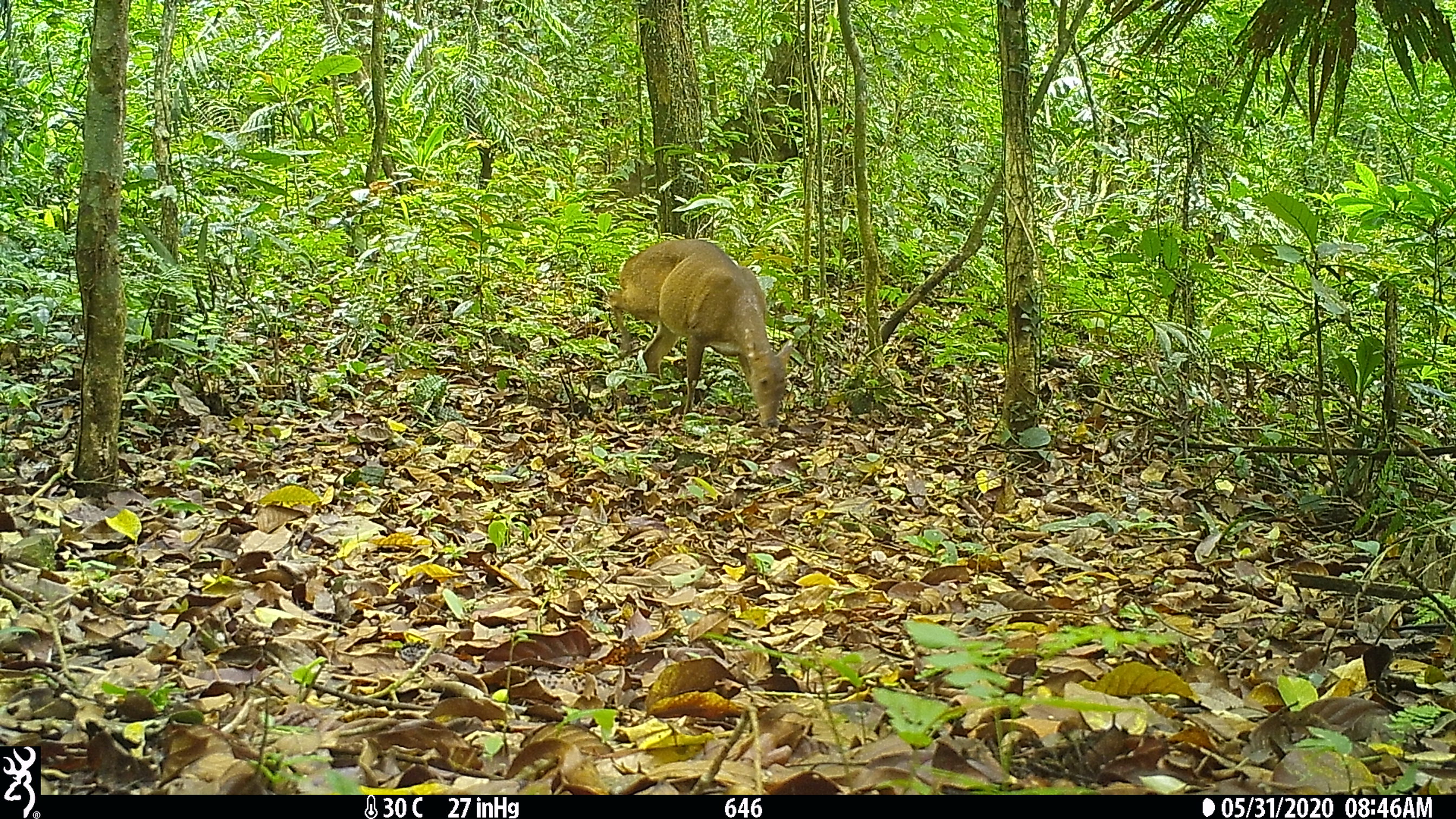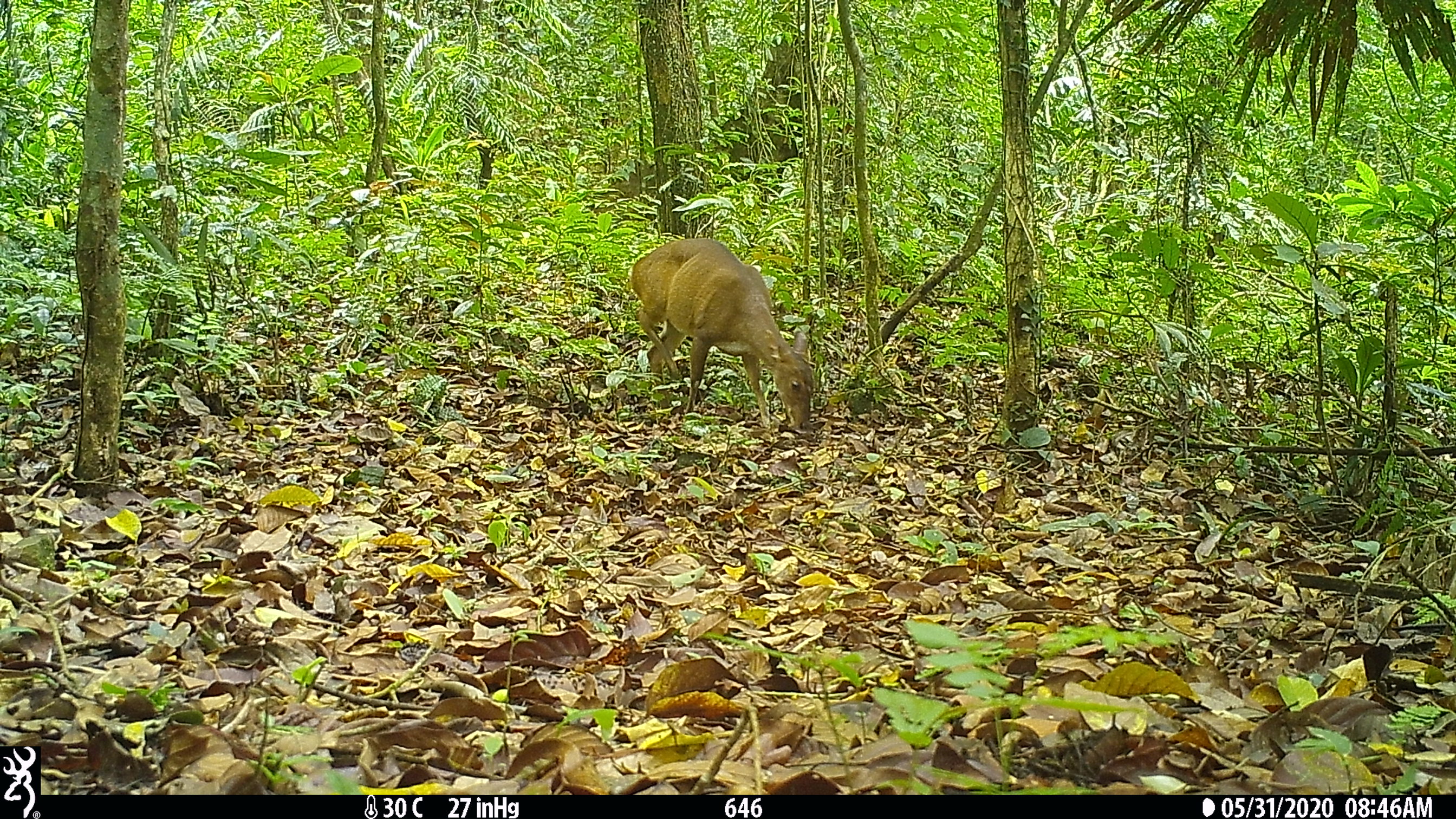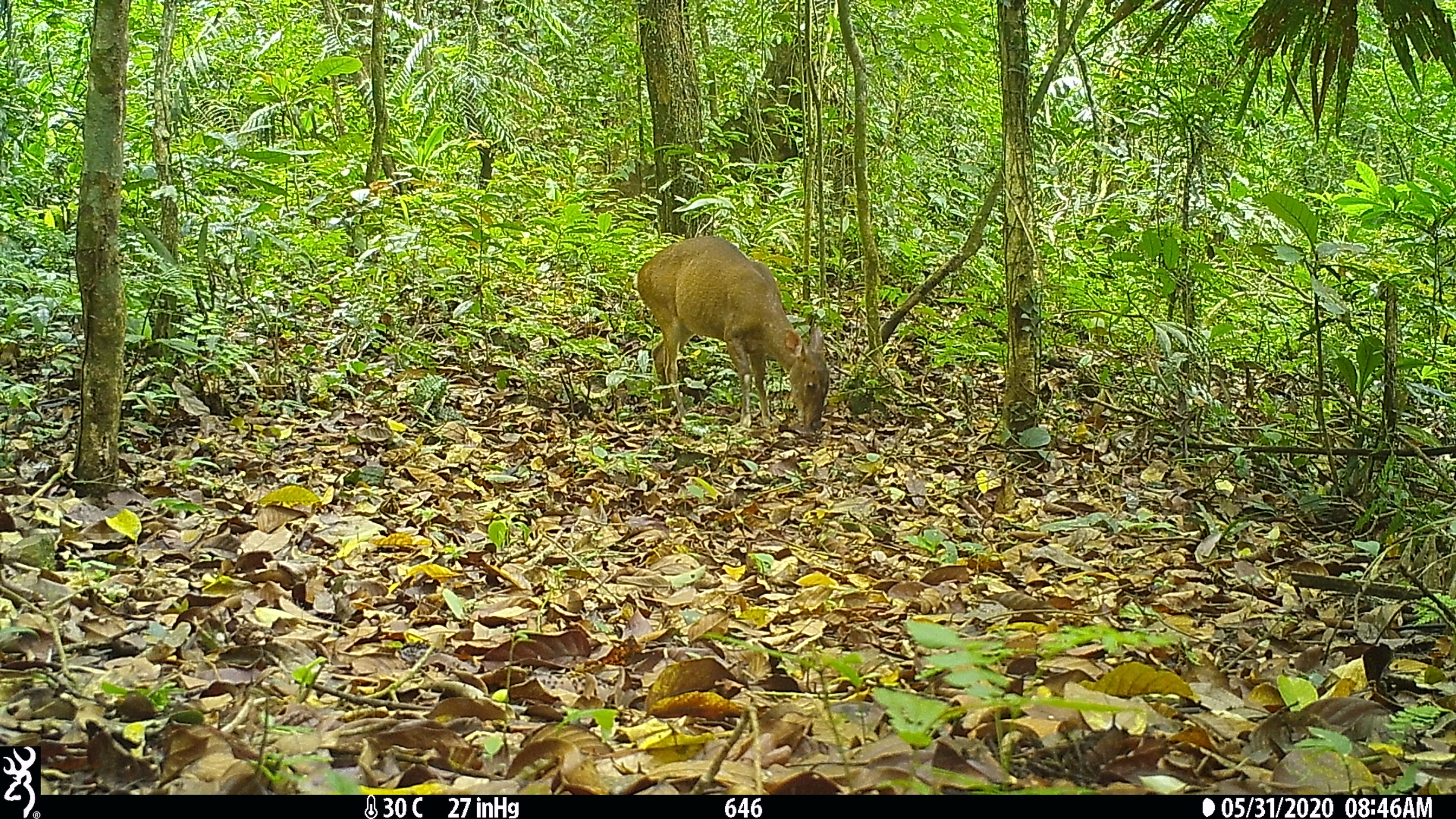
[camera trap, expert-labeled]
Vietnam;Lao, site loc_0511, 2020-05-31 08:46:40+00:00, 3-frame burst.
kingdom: Animalia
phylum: Chordata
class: Mammalia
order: Artiodactyla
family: Cervidae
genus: Muntiacus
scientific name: Muntiacus vuquangensis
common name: large-antlered muntjac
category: large antlered muntjac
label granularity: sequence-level